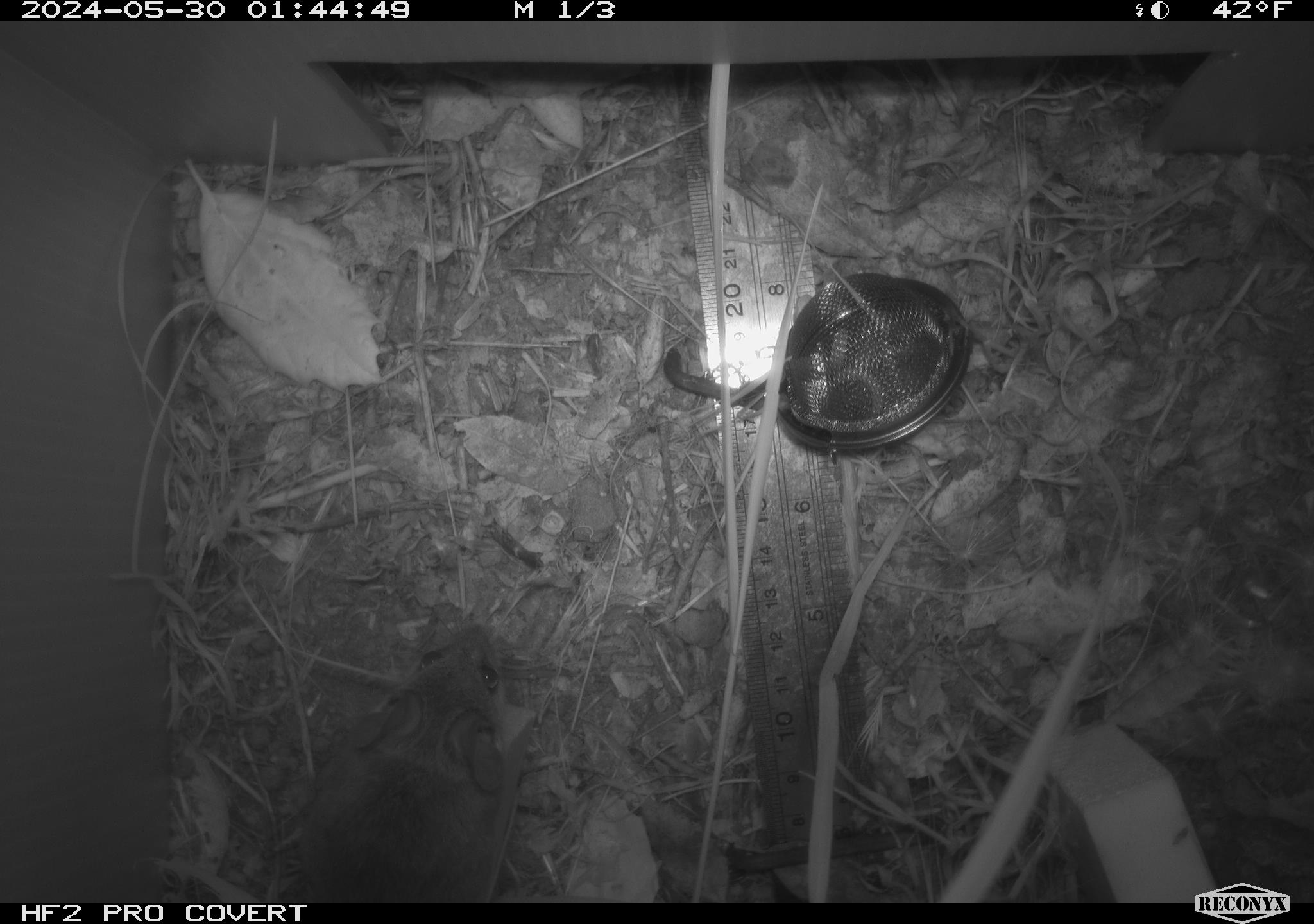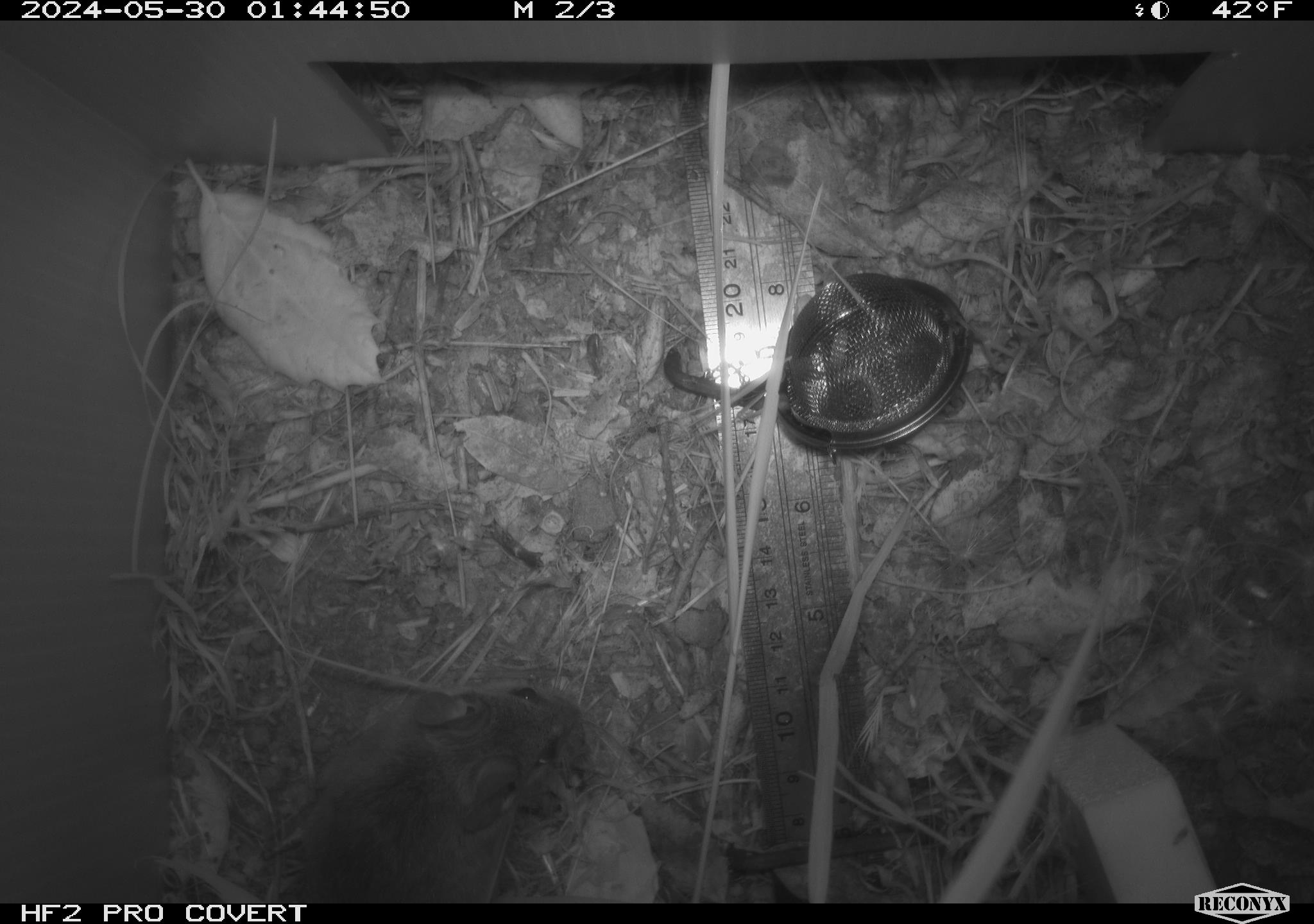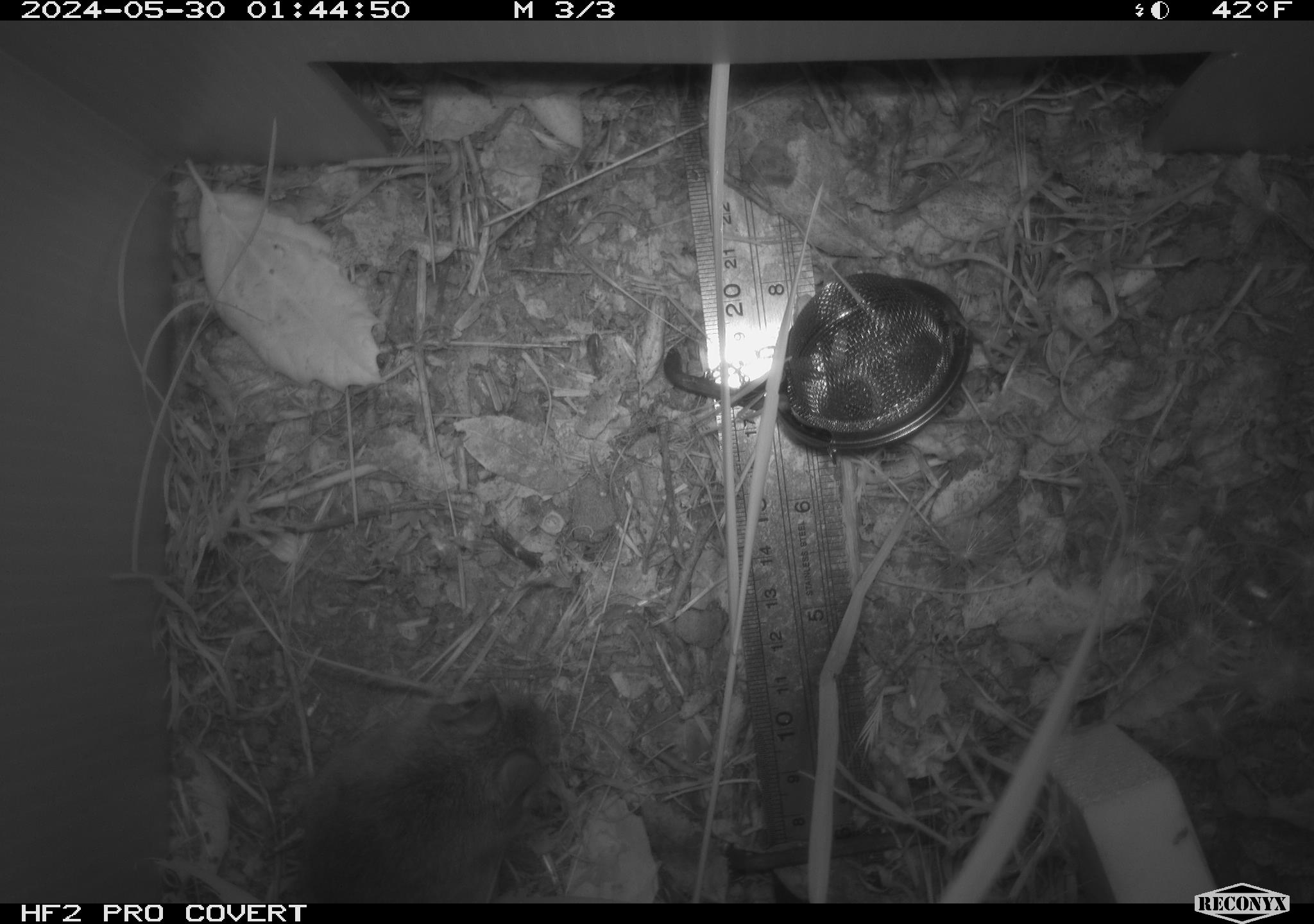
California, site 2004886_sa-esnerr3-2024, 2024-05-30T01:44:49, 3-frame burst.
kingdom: Animalia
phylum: Chordata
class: Mammalia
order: Rodentia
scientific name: Rodentia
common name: rodent